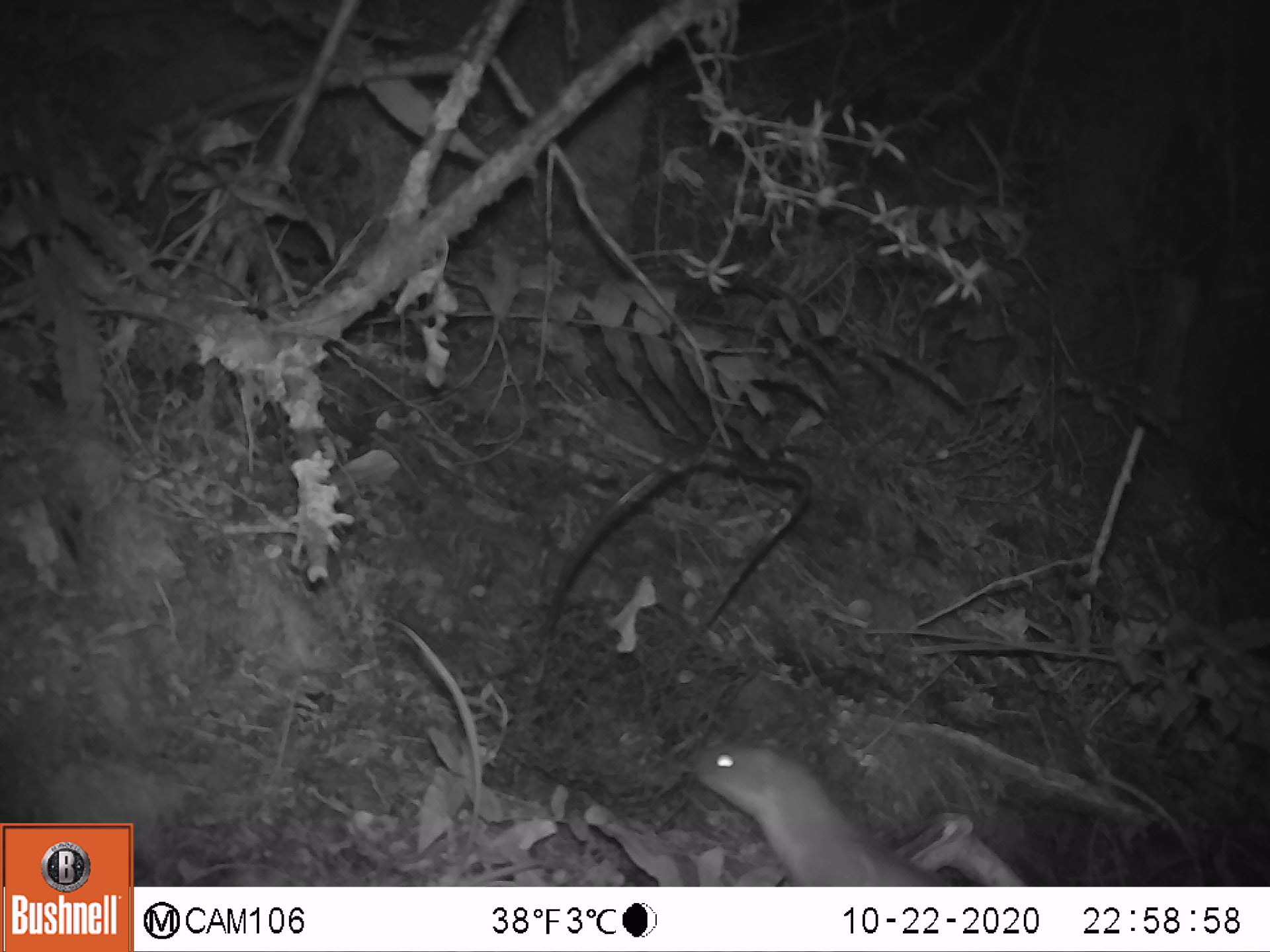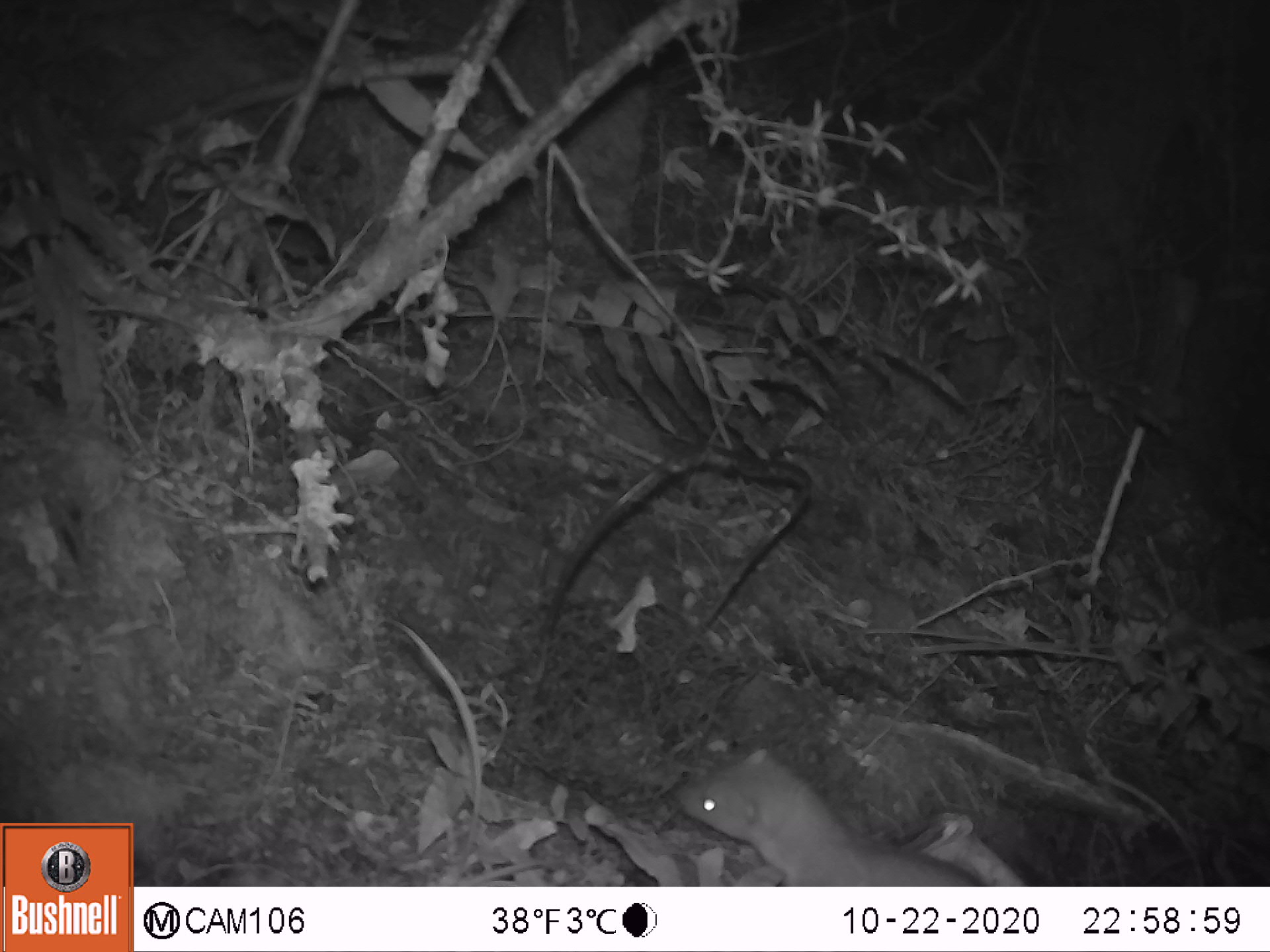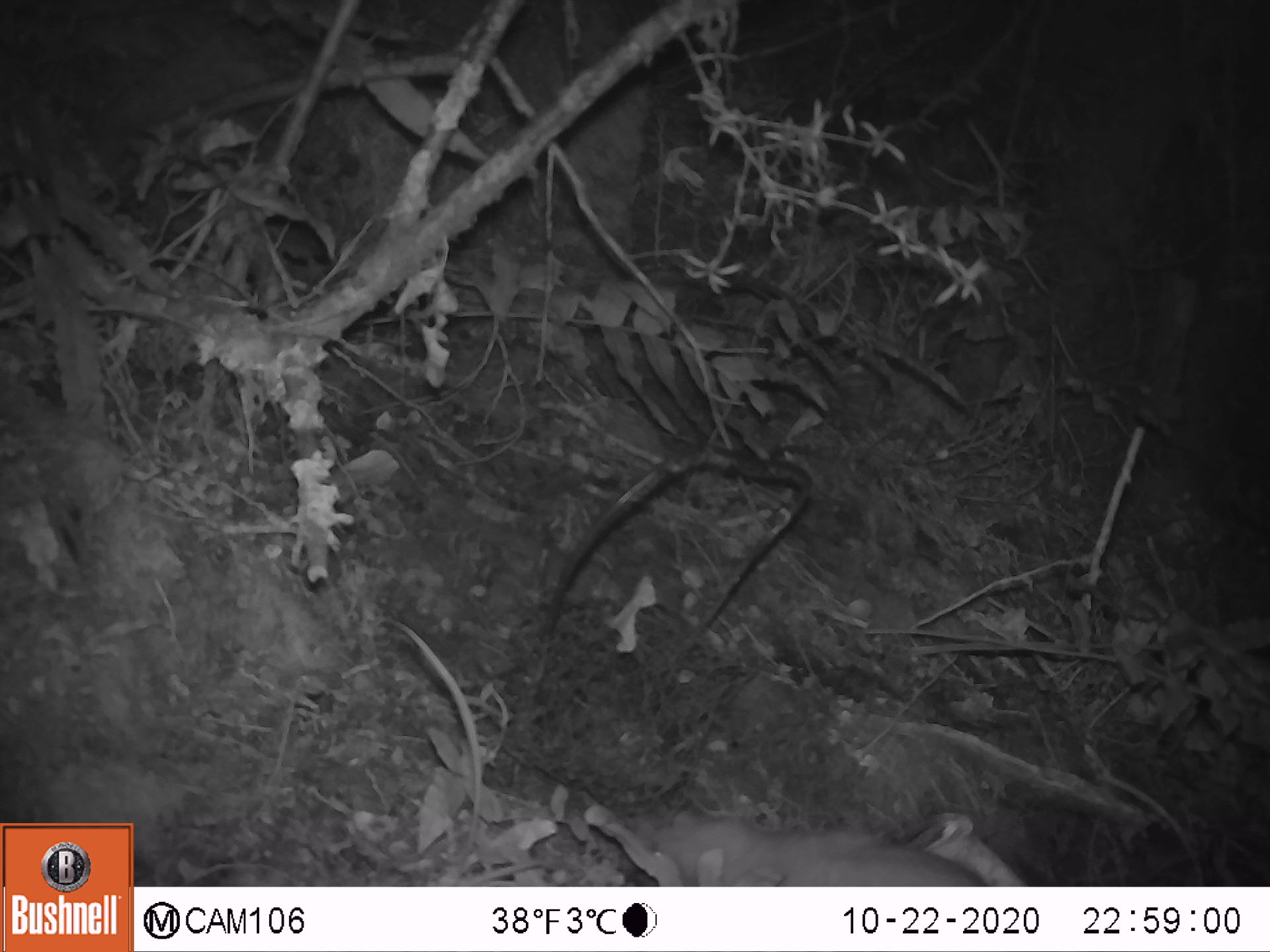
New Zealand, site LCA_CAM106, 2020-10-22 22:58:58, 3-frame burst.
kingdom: Animalia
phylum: Chordata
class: Mammalia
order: Carnivora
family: Mustelidae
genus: Mustela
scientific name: Mustela erminea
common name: stoat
Stoat (Mustela erminea).